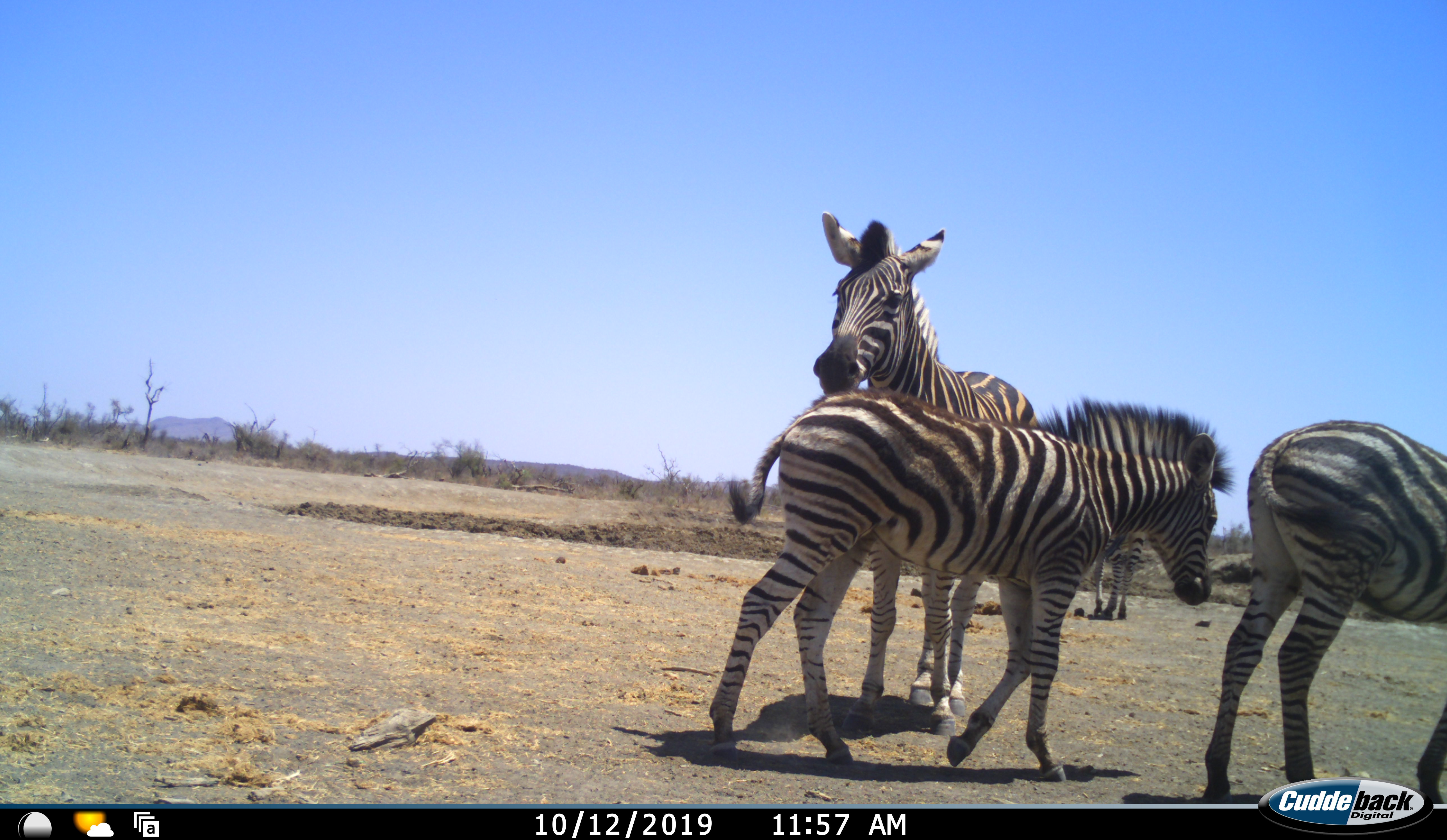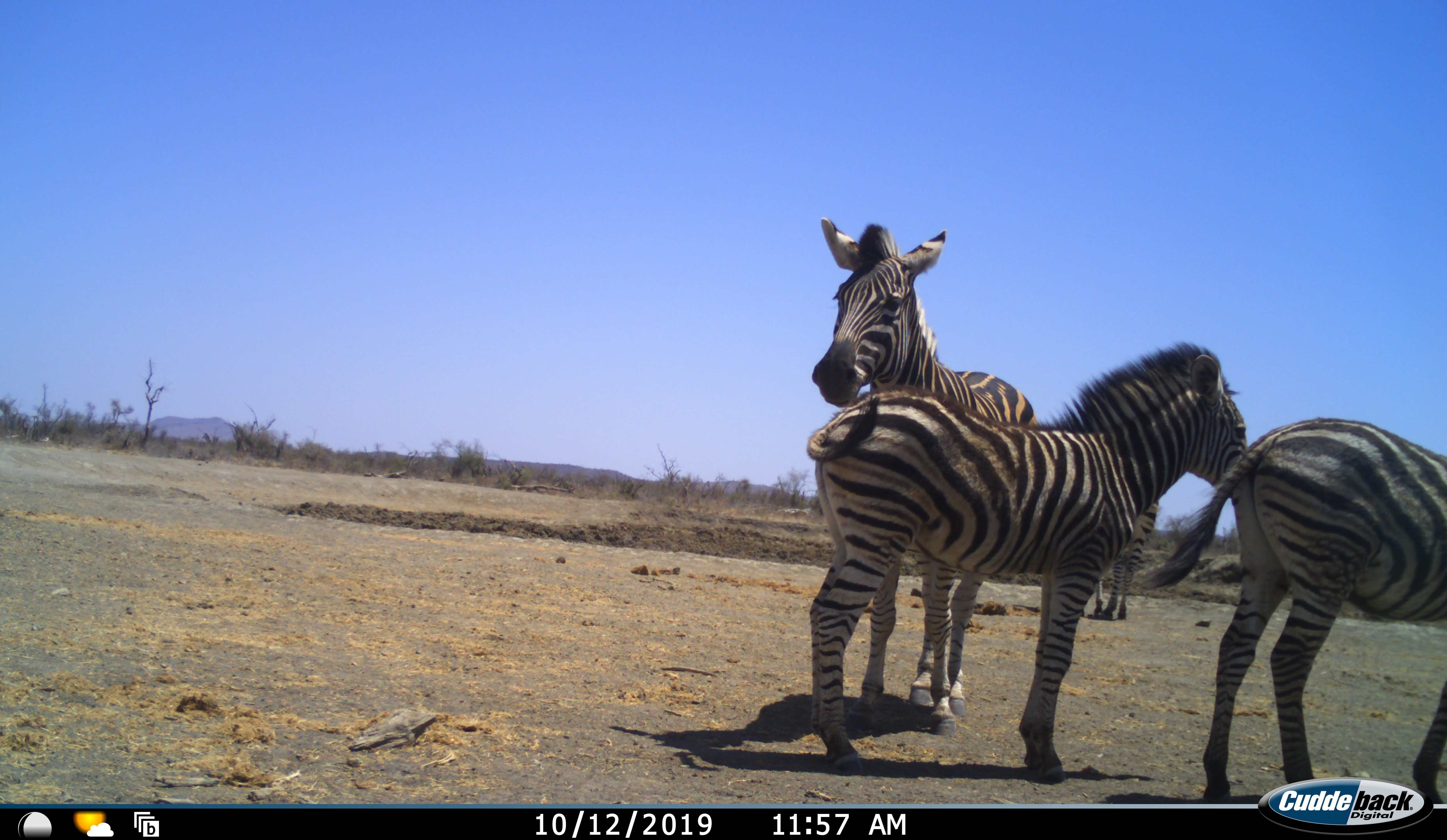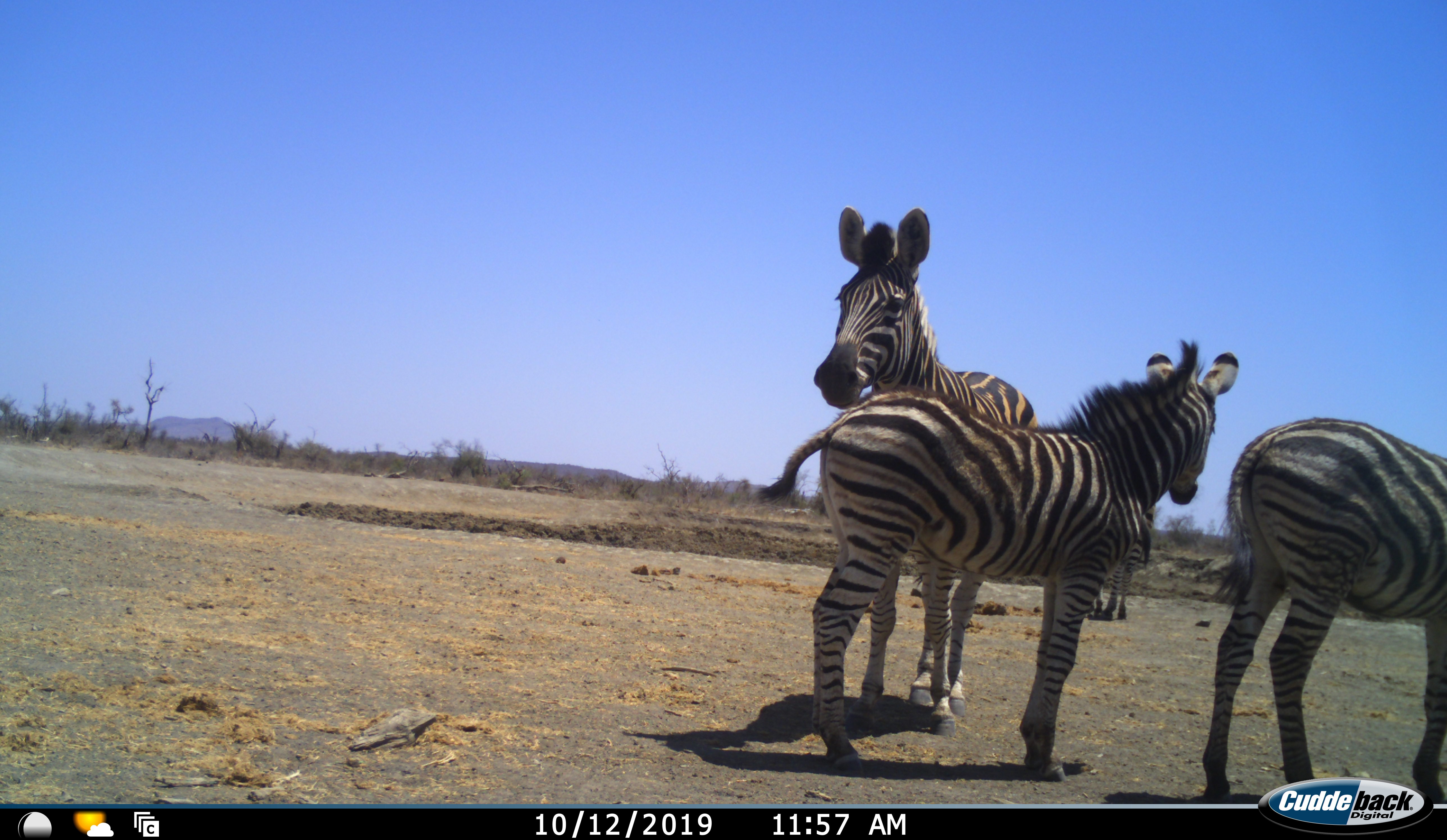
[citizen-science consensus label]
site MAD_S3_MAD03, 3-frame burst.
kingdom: Animalia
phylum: Chordata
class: Mammalia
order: Perissodactyla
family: Equidae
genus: Equus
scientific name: Equus quagga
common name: plains zebra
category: zebraplains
Zebraplains (plains zebra) (Equus quagga), count 3. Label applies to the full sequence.